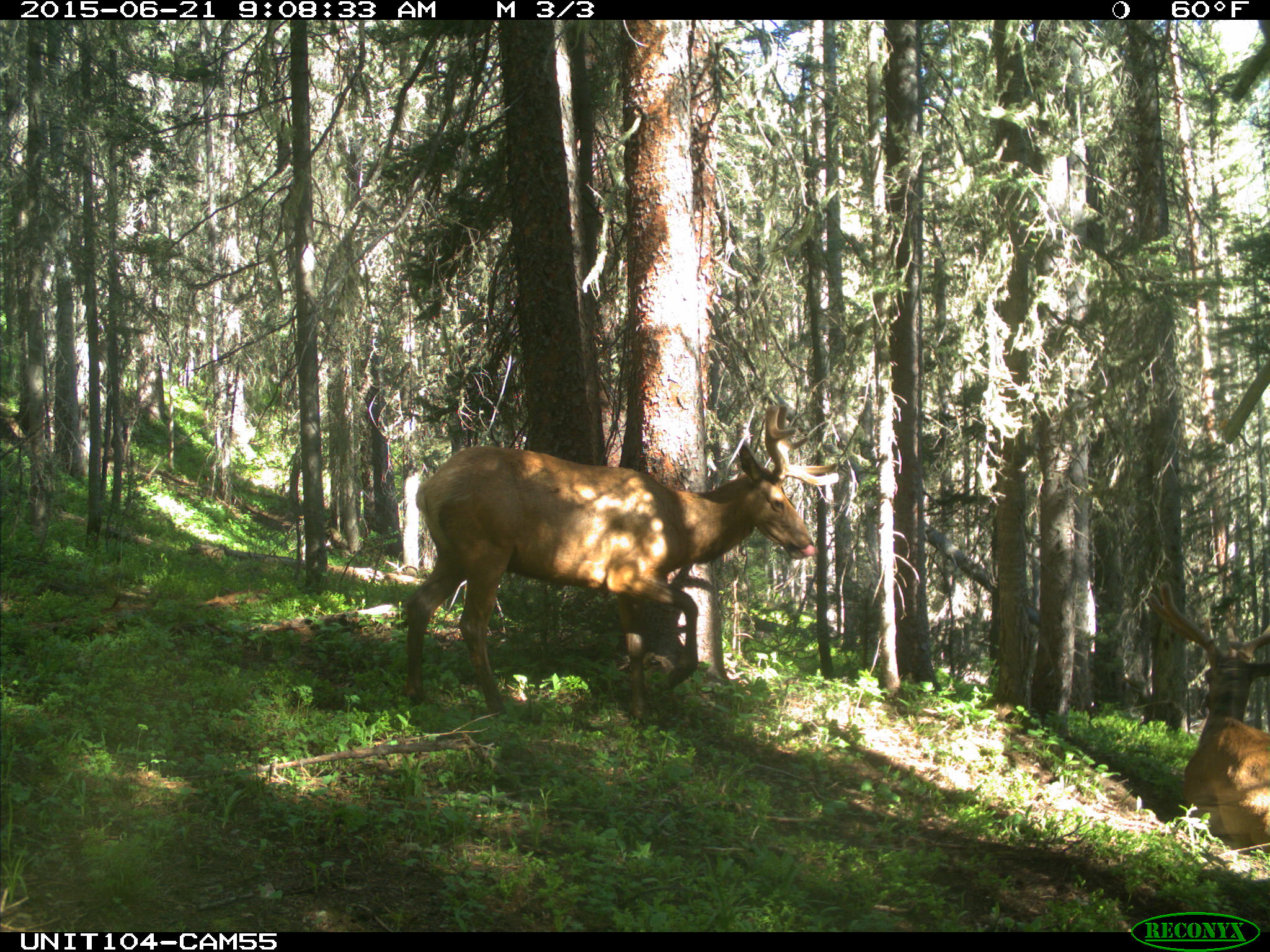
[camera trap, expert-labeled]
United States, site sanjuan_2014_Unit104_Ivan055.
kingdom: Animalia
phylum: Chordata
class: Mammalia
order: Artiodactyla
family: Cervidae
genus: Cervus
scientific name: Cervus elaphus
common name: red deer